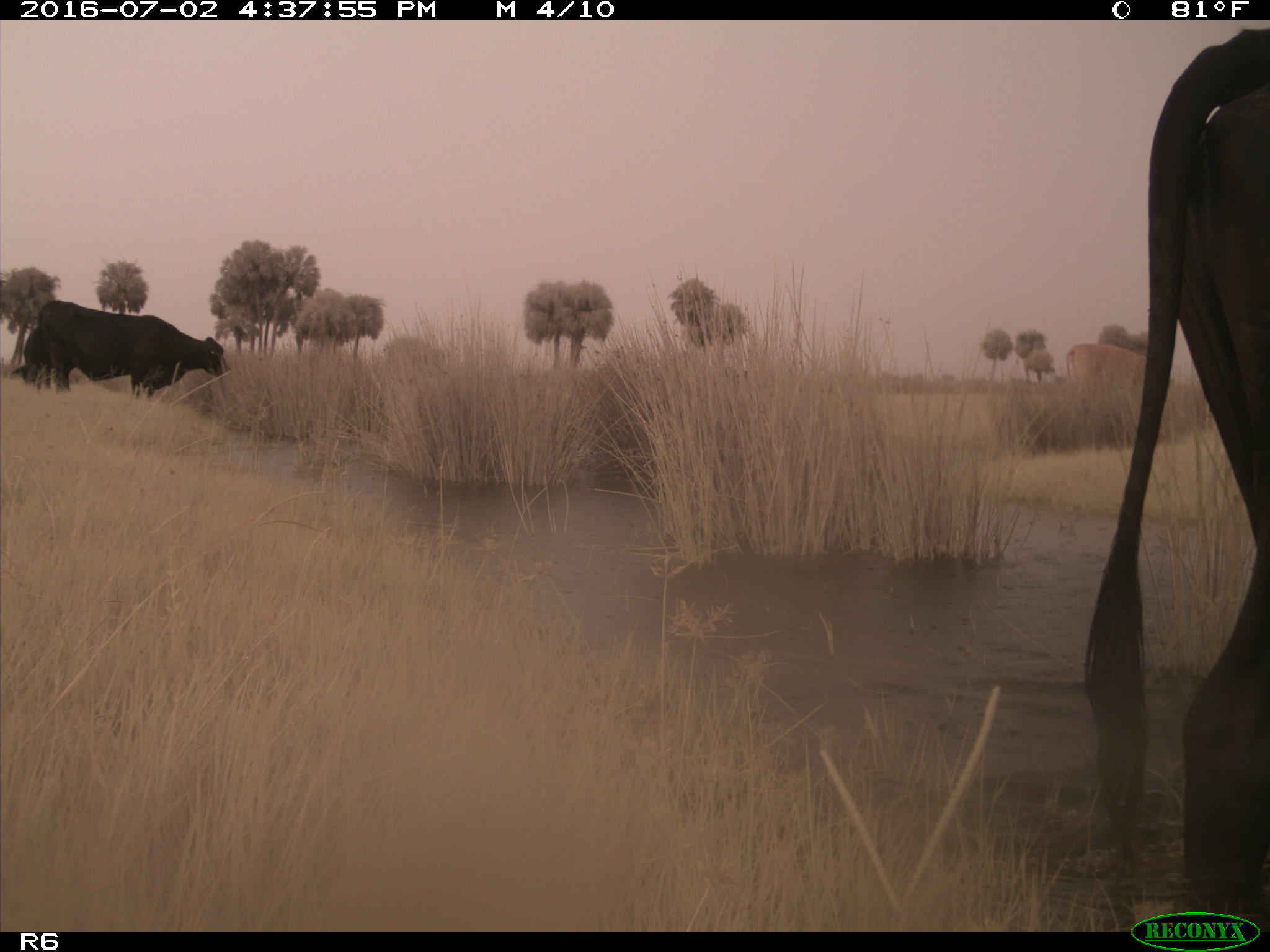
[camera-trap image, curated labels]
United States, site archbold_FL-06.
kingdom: Animalia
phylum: Chordata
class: Mammalia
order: Artiodactyla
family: Bovidae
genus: Bos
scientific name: Bos taurus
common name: domestic cow